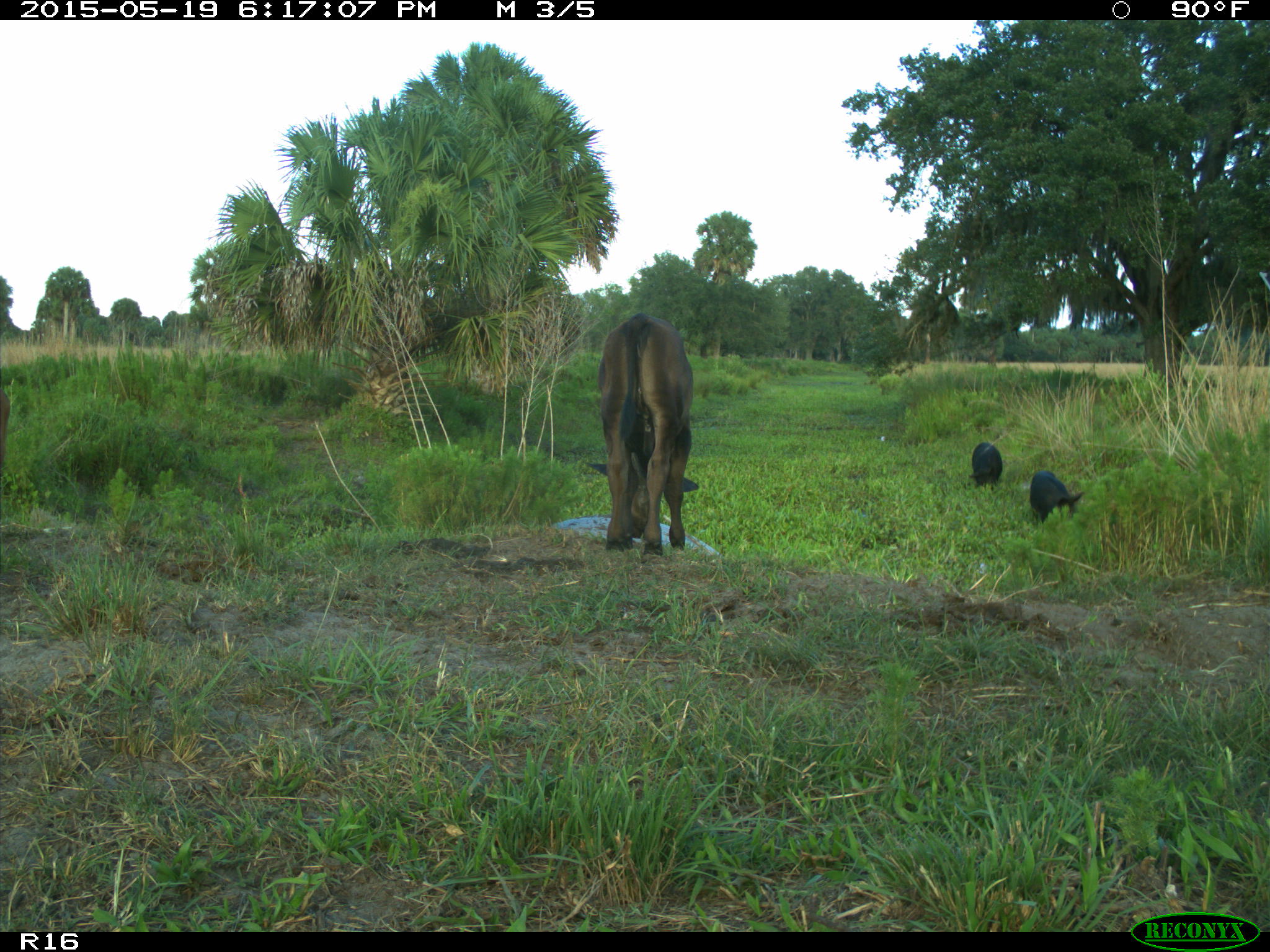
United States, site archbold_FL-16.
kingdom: Animalia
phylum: Chordata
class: Mammalia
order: Artiodactyla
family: Suidae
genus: Sus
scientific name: Sus scrofa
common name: wild boar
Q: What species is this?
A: Sus scrofa (wild boar).